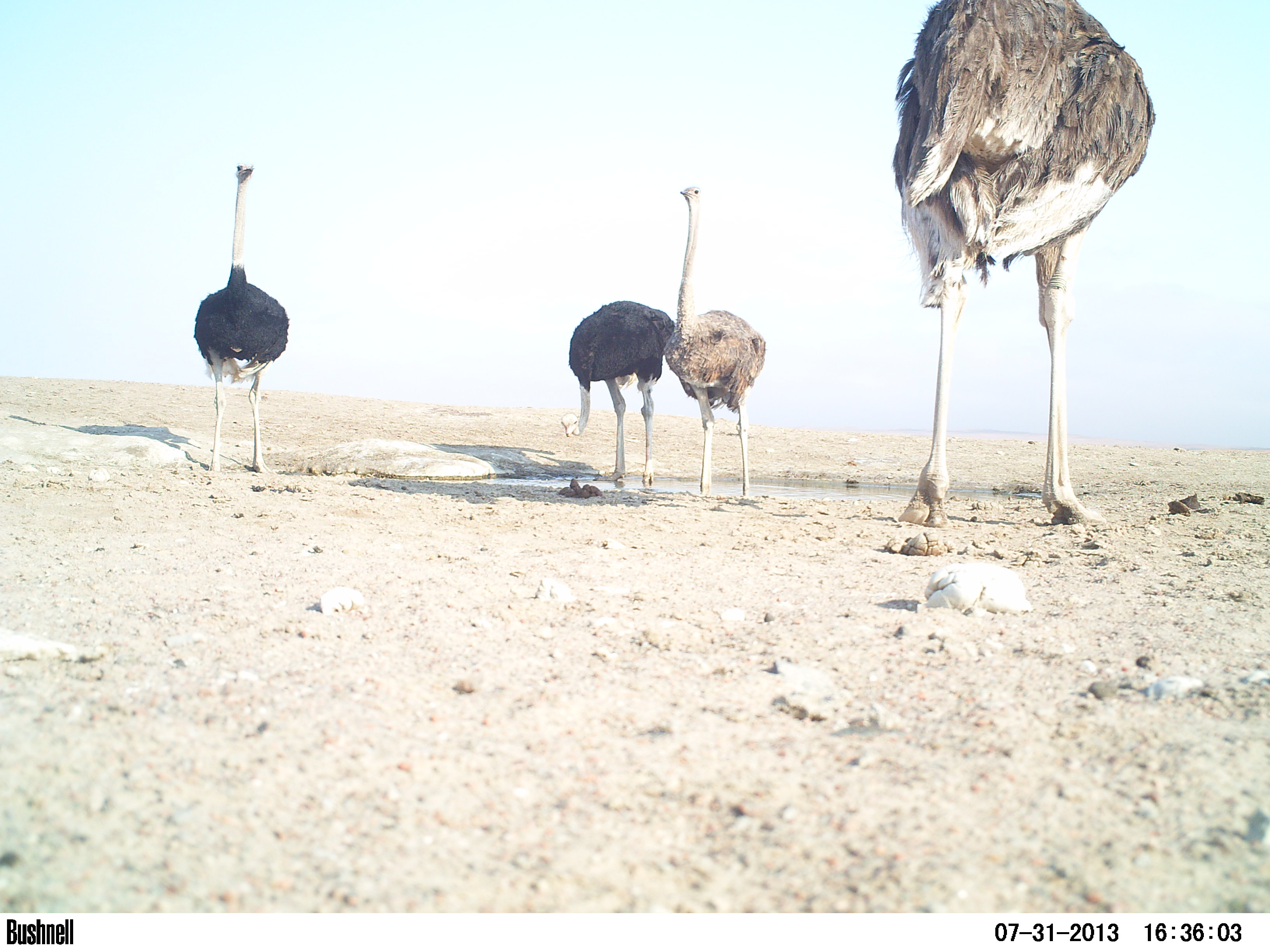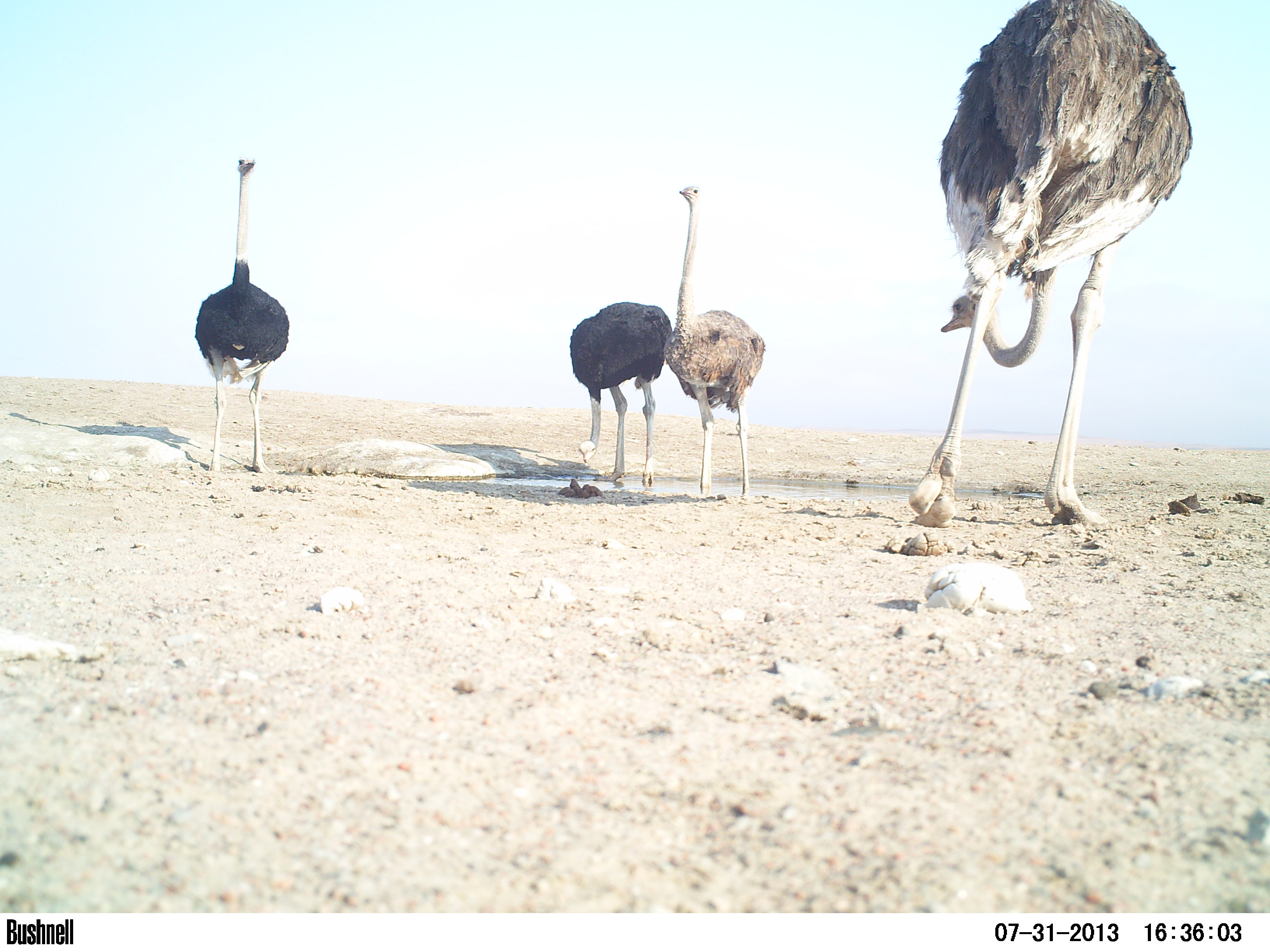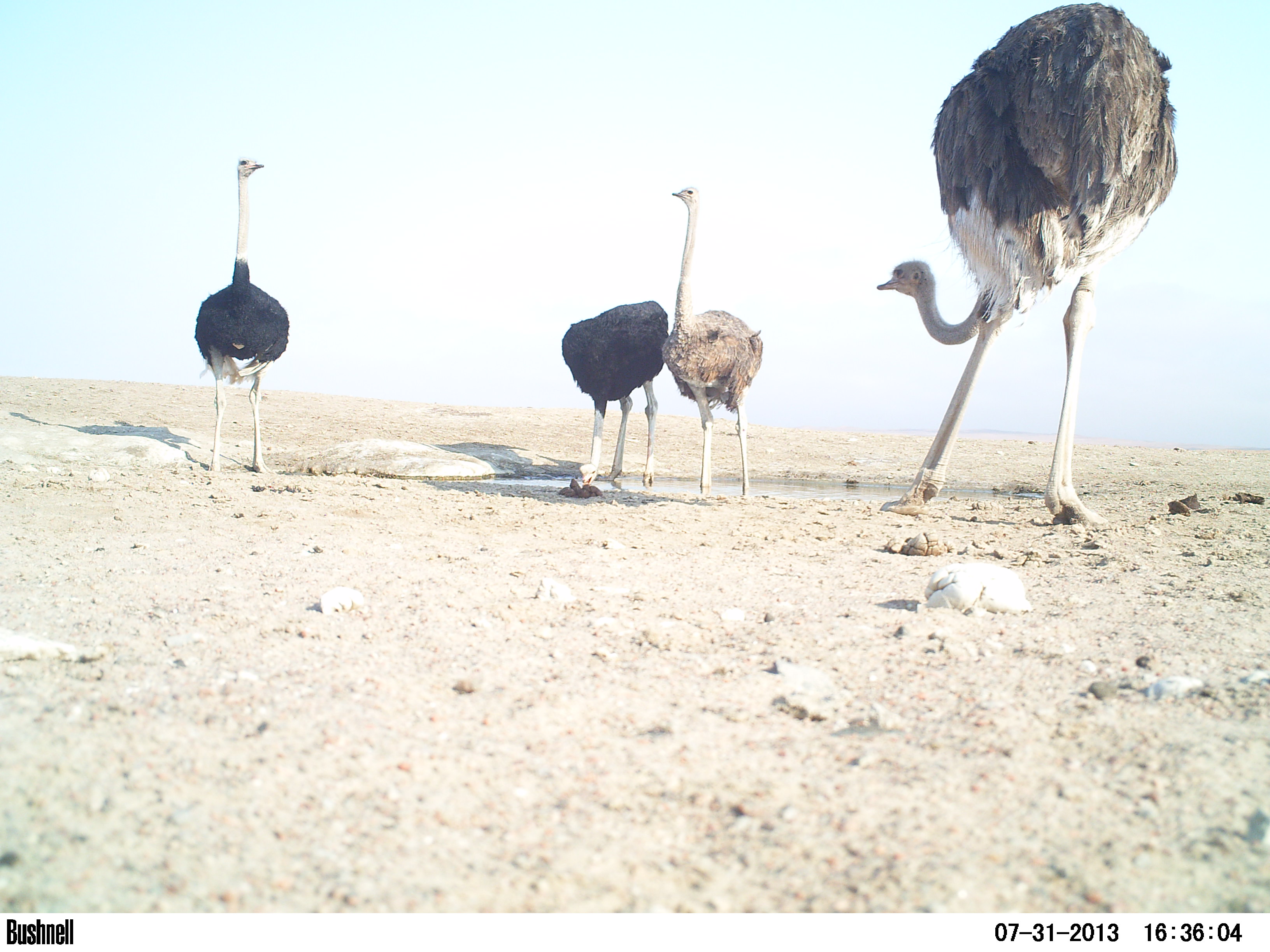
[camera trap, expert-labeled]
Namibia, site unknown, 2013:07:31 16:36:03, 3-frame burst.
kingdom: Animalia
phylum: Chordata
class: Aves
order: Struthioniformes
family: Struthionidae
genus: Struthio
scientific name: Struthio camelus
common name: common ostrich